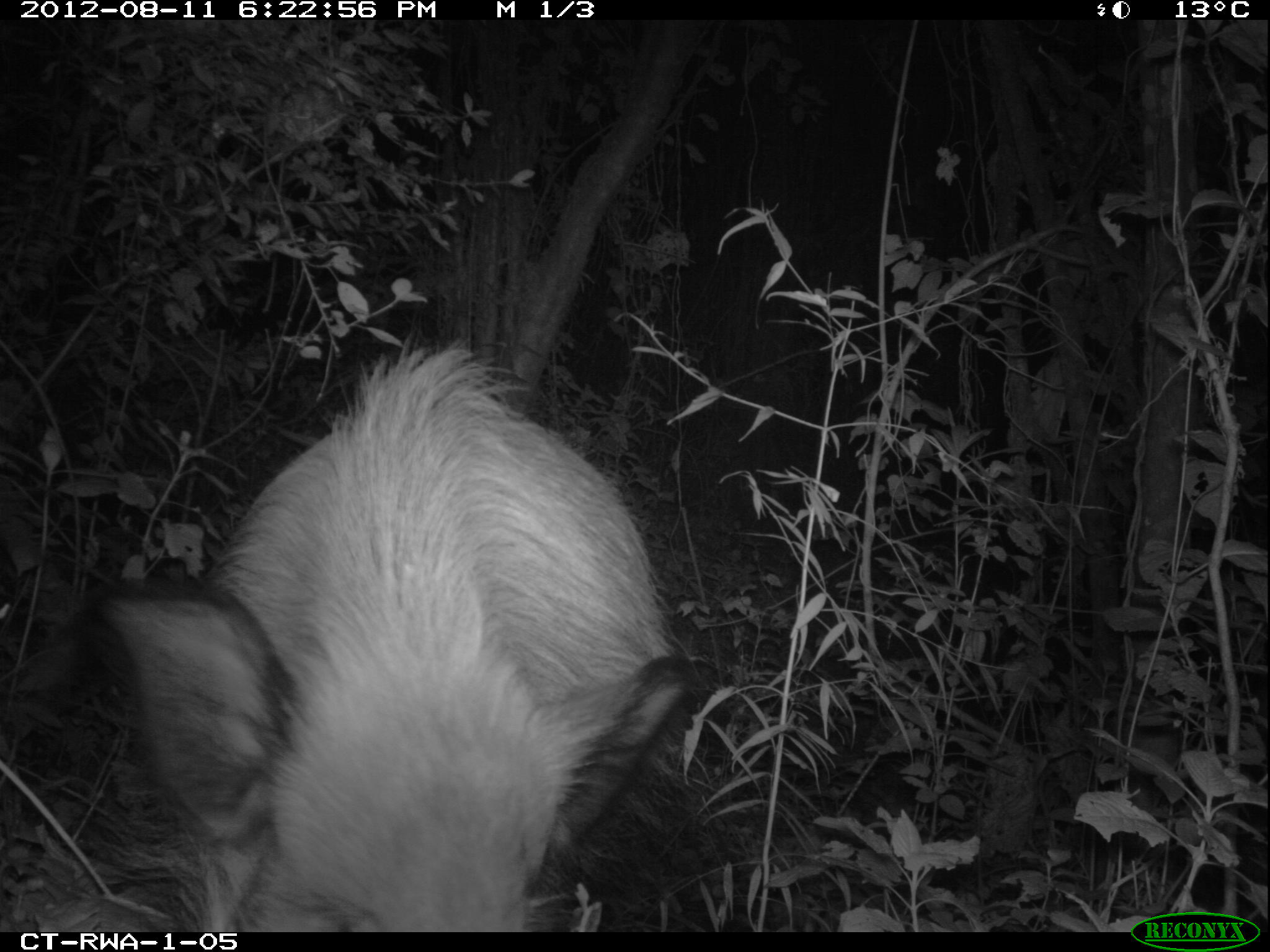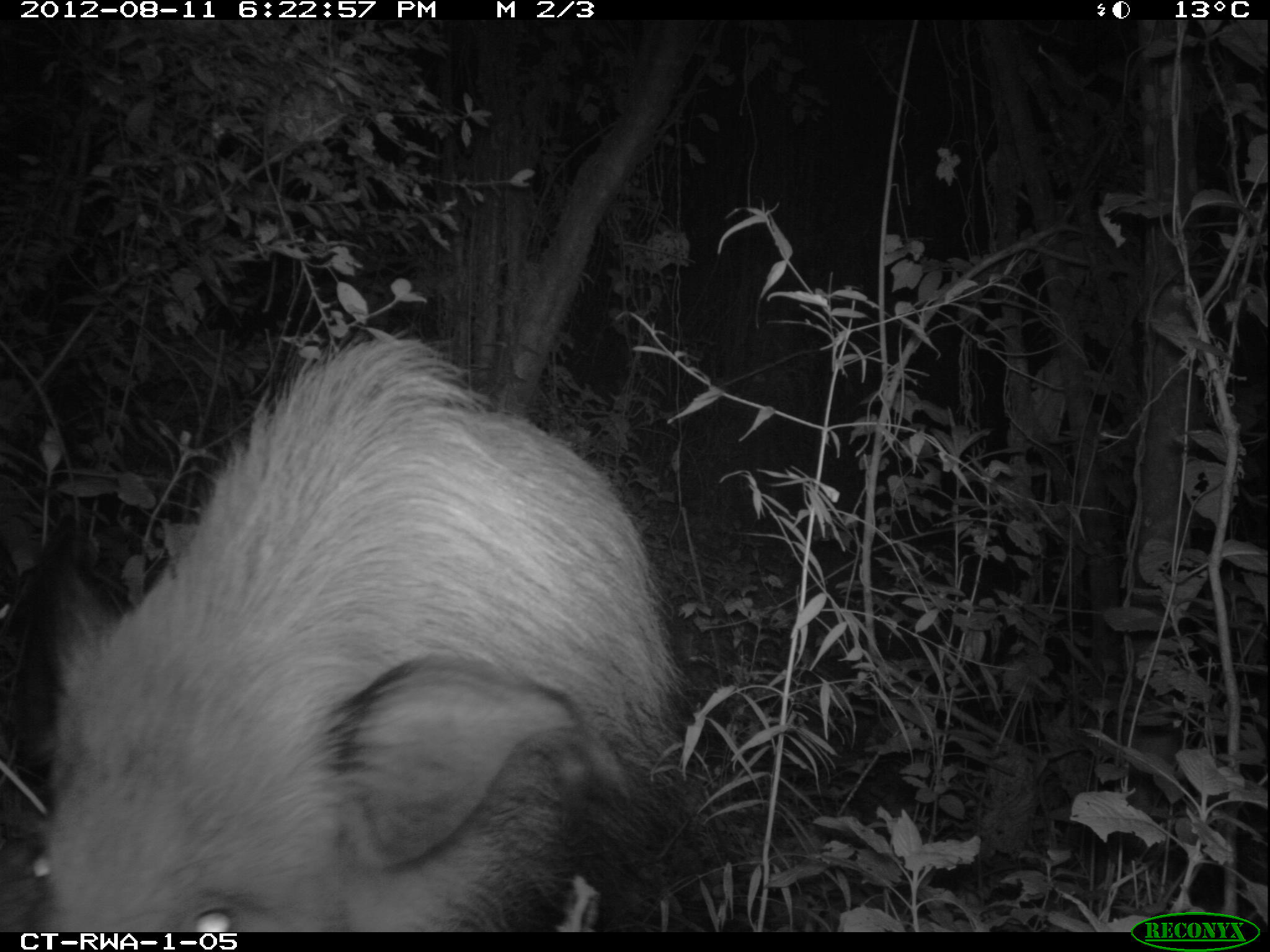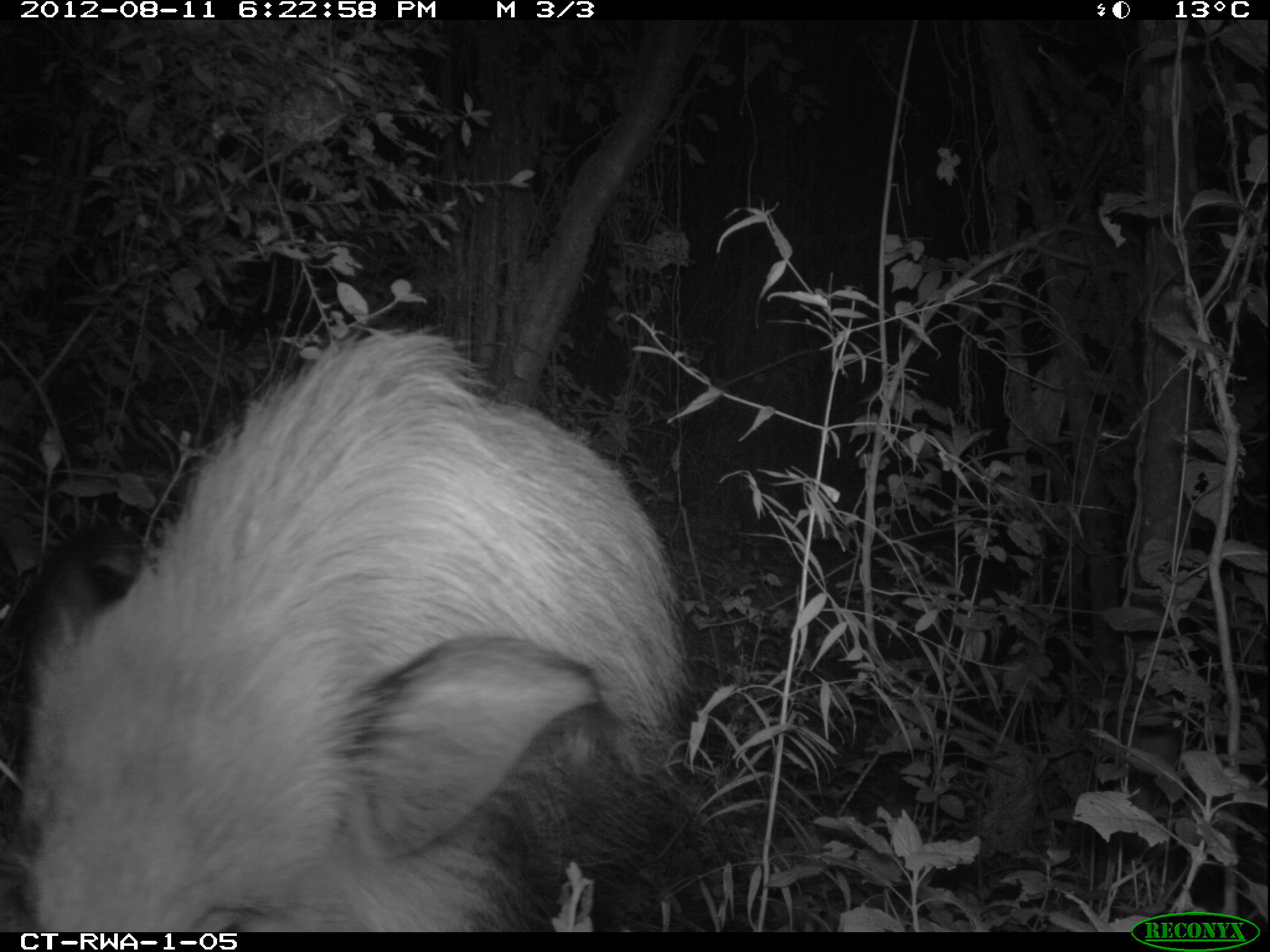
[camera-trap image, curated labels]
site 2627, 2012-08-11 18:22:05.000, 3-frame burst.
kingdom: Animalia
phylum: Chordata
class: Mammalia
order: Artiodactyla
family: Suidae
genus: Potamochoerus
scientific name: Potamochoerus larvatus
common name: bushpig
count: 1